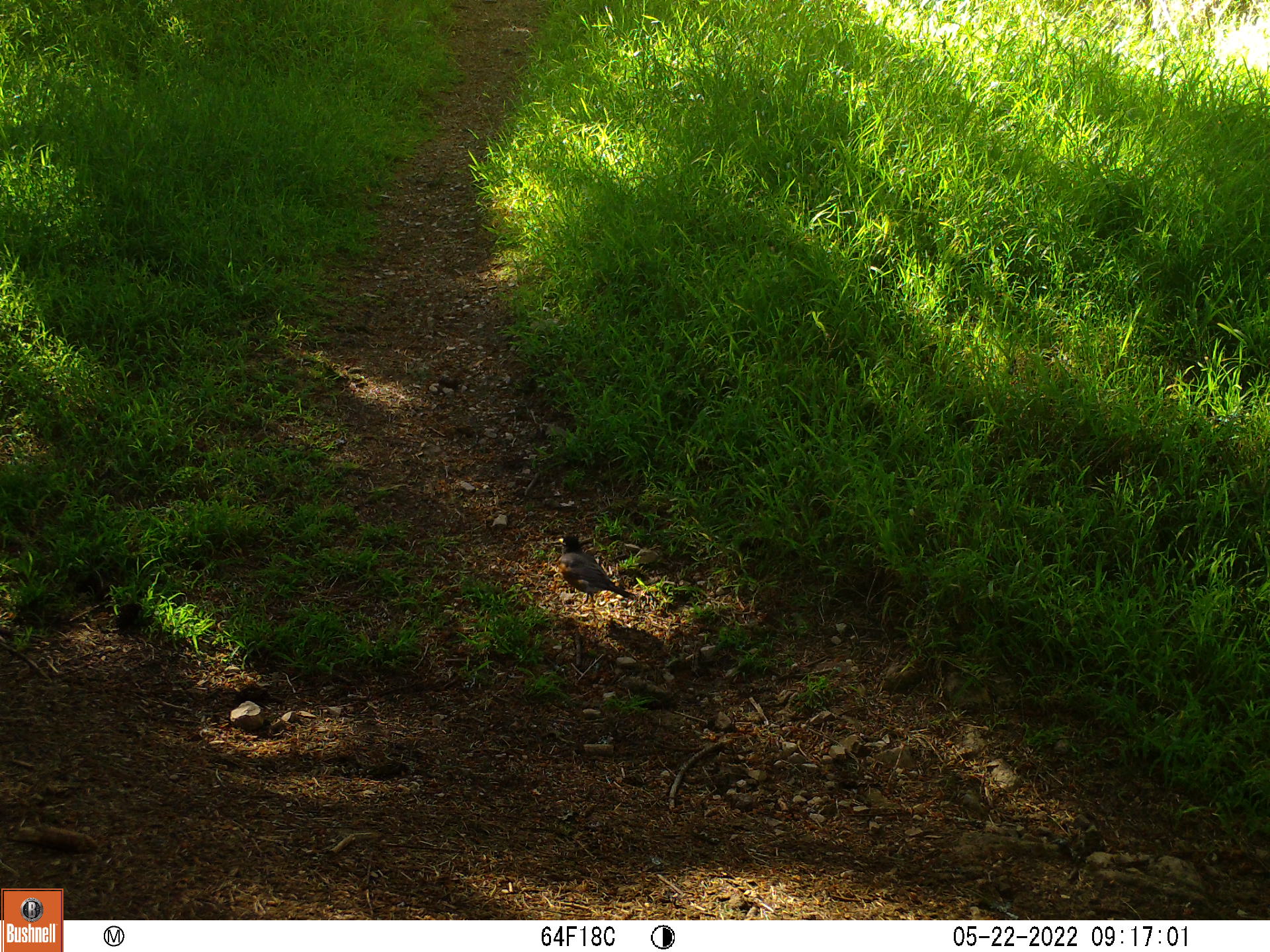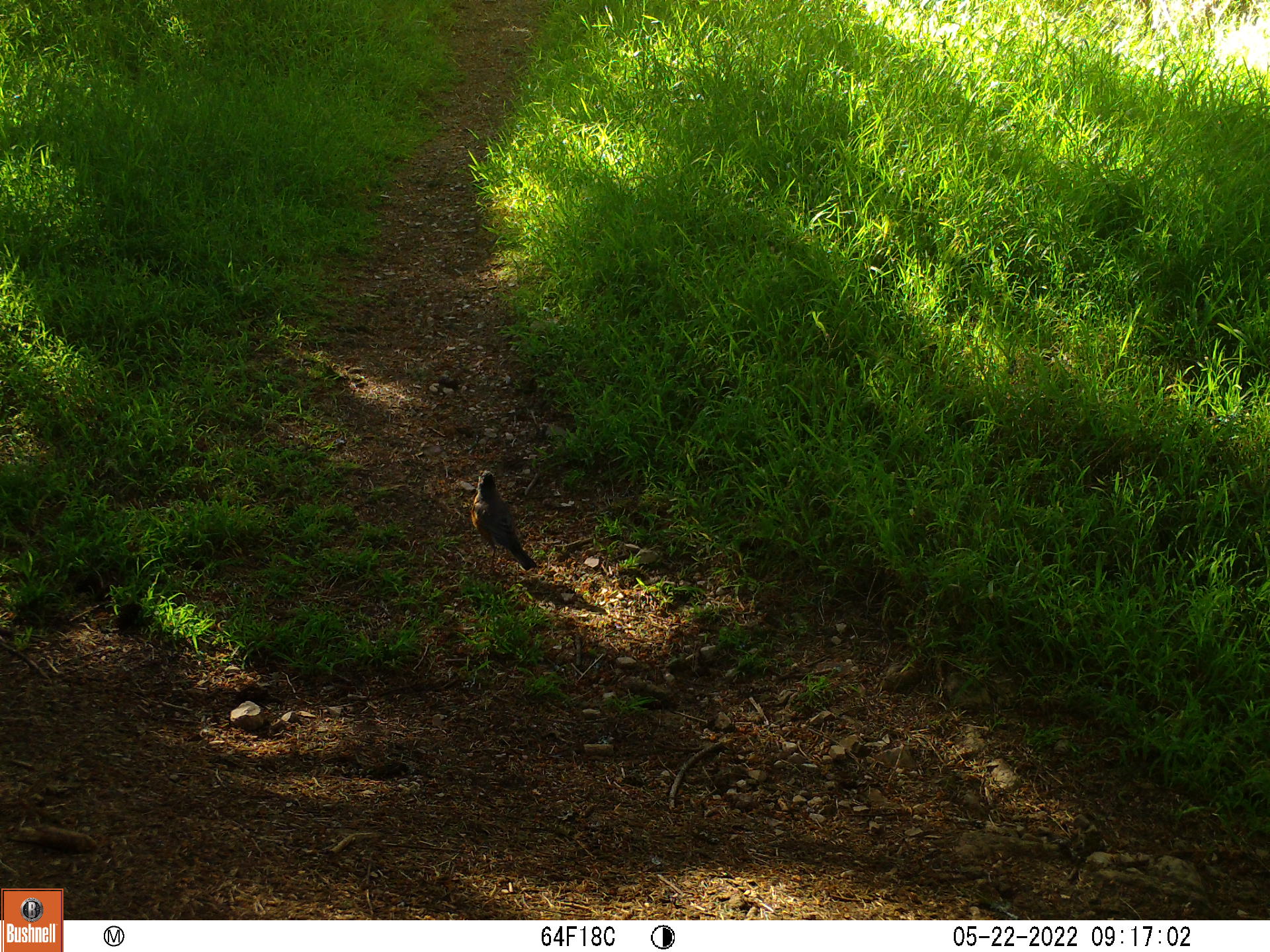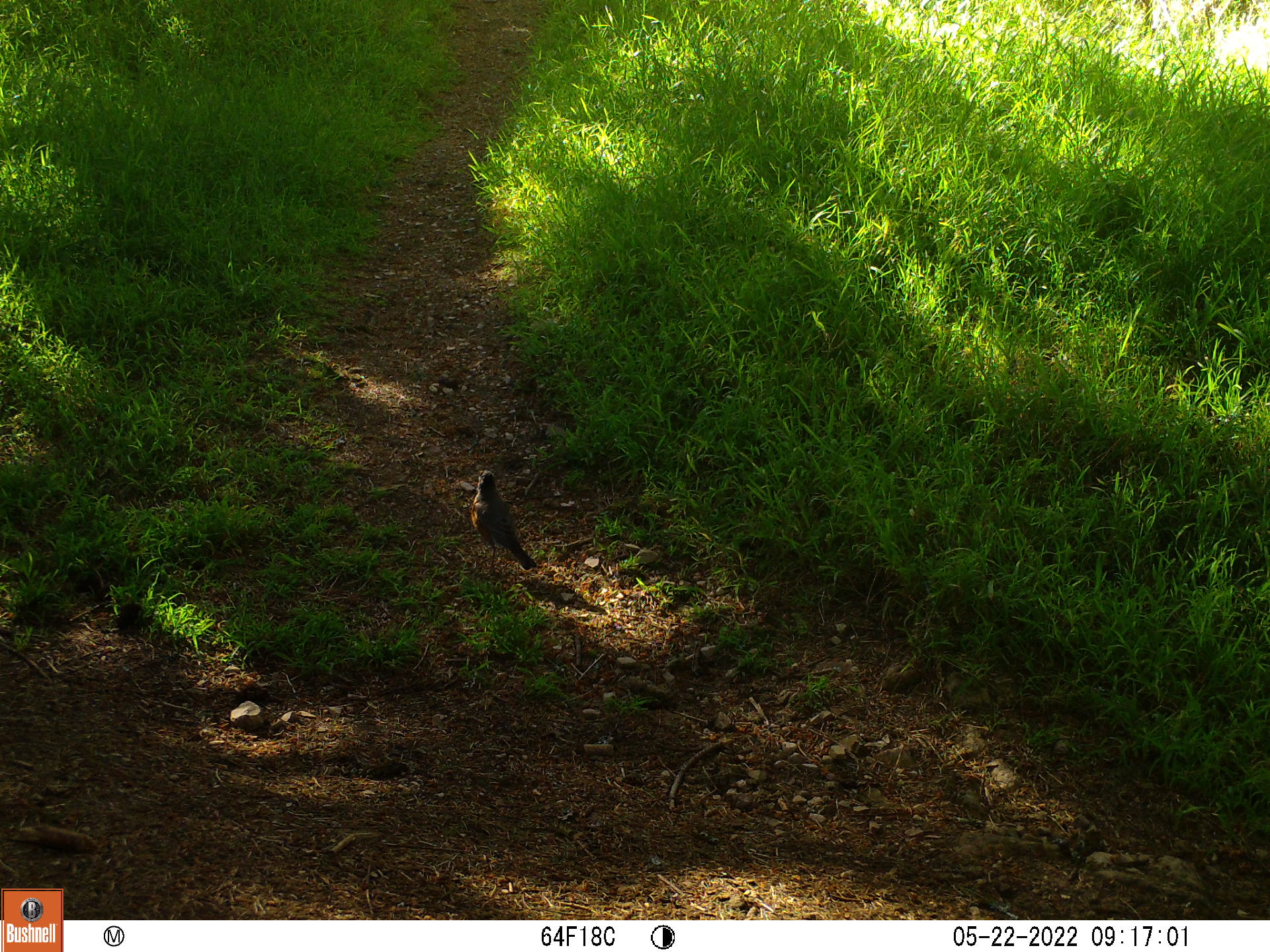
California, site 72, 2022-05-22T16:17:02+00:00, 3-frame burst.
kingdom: Animalia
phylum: Chordata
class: Aves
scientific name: Aves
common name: bird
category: unknown bird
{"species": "unknown bird (bird) (Aves)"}